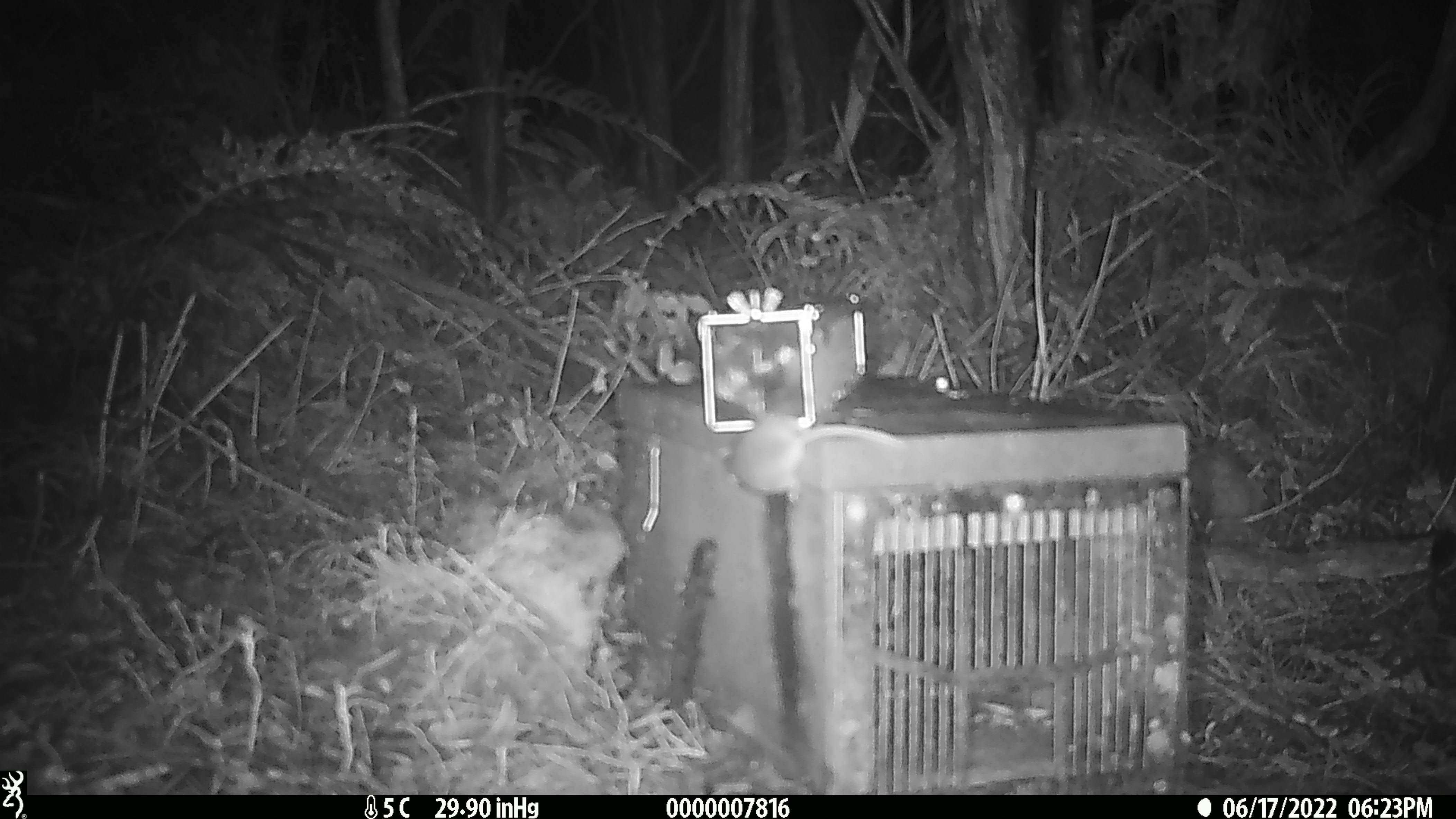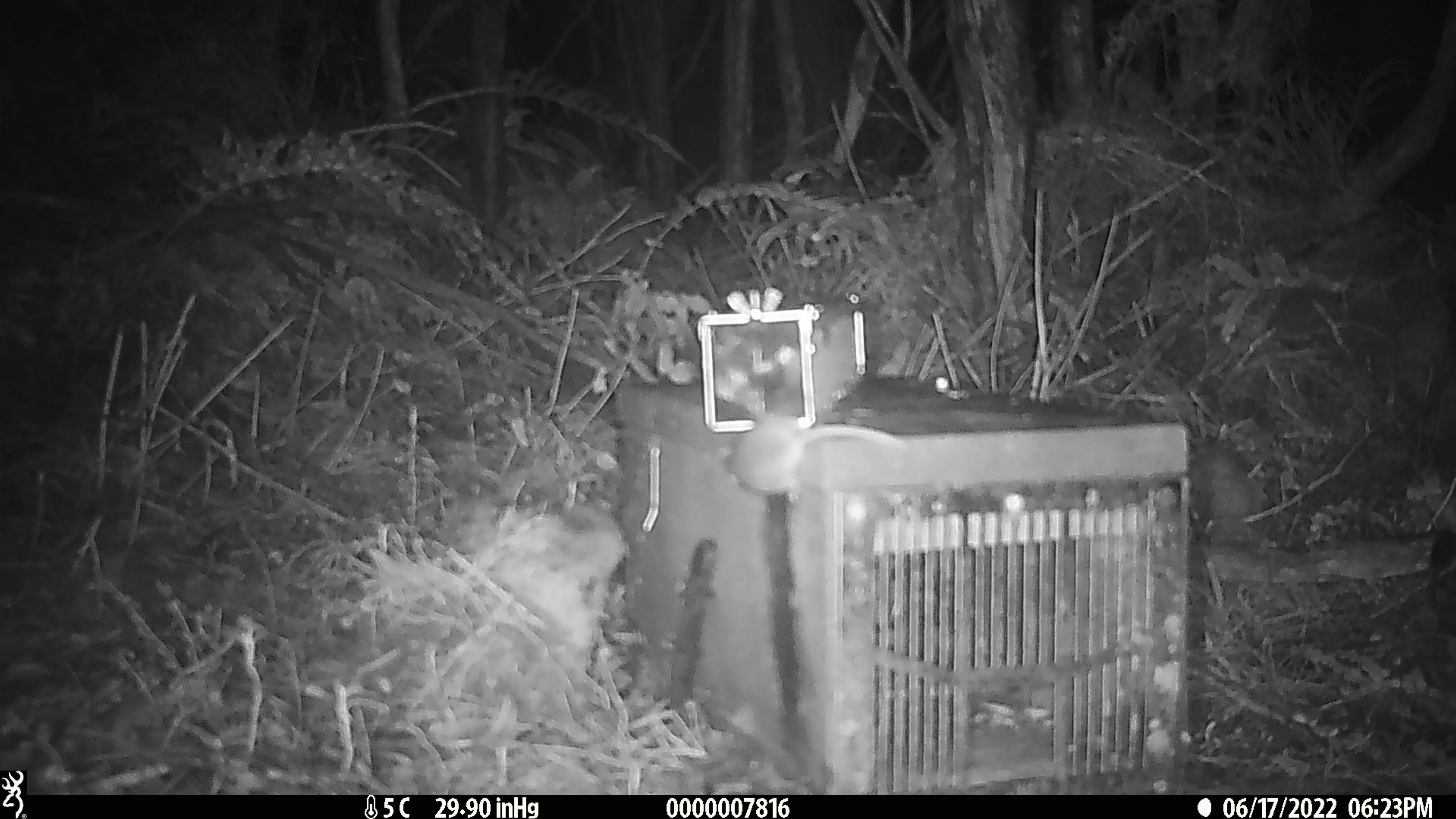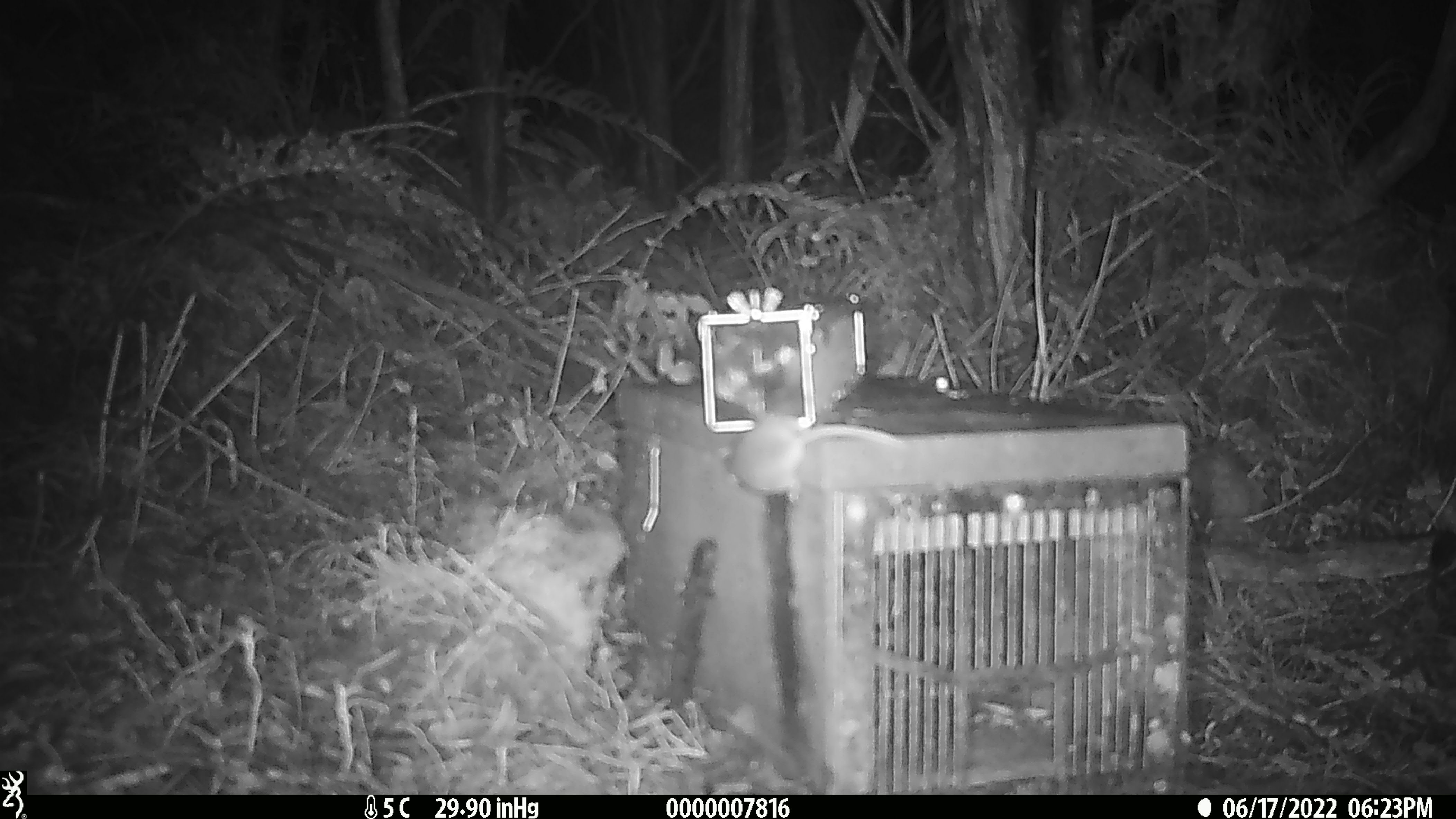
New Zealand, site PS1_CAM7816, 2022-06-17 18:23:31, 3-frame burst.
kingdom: Animalia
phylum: Chordata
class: Mammalia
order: Rodentia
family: Muridae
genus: Mus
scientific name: Mus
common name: mouse